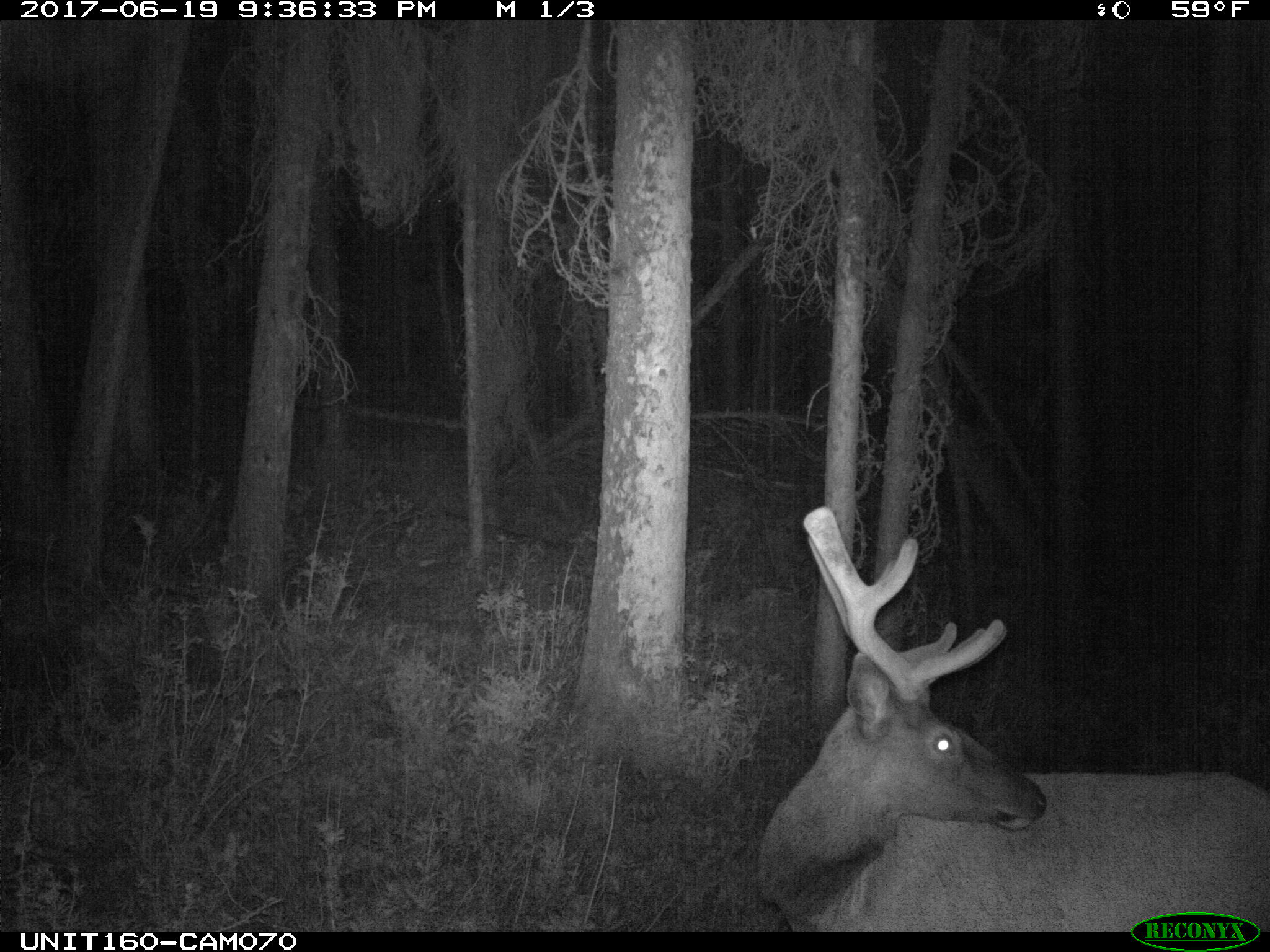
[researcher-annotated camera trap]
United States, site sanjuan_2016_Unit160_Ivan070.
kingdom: Animalia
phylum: Chordata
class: Mammalia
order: Artiodactyla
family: Cervidae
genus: Cervus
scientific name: Cervus elaphus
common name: red deer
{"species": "Cervus elaphus (red deer)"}